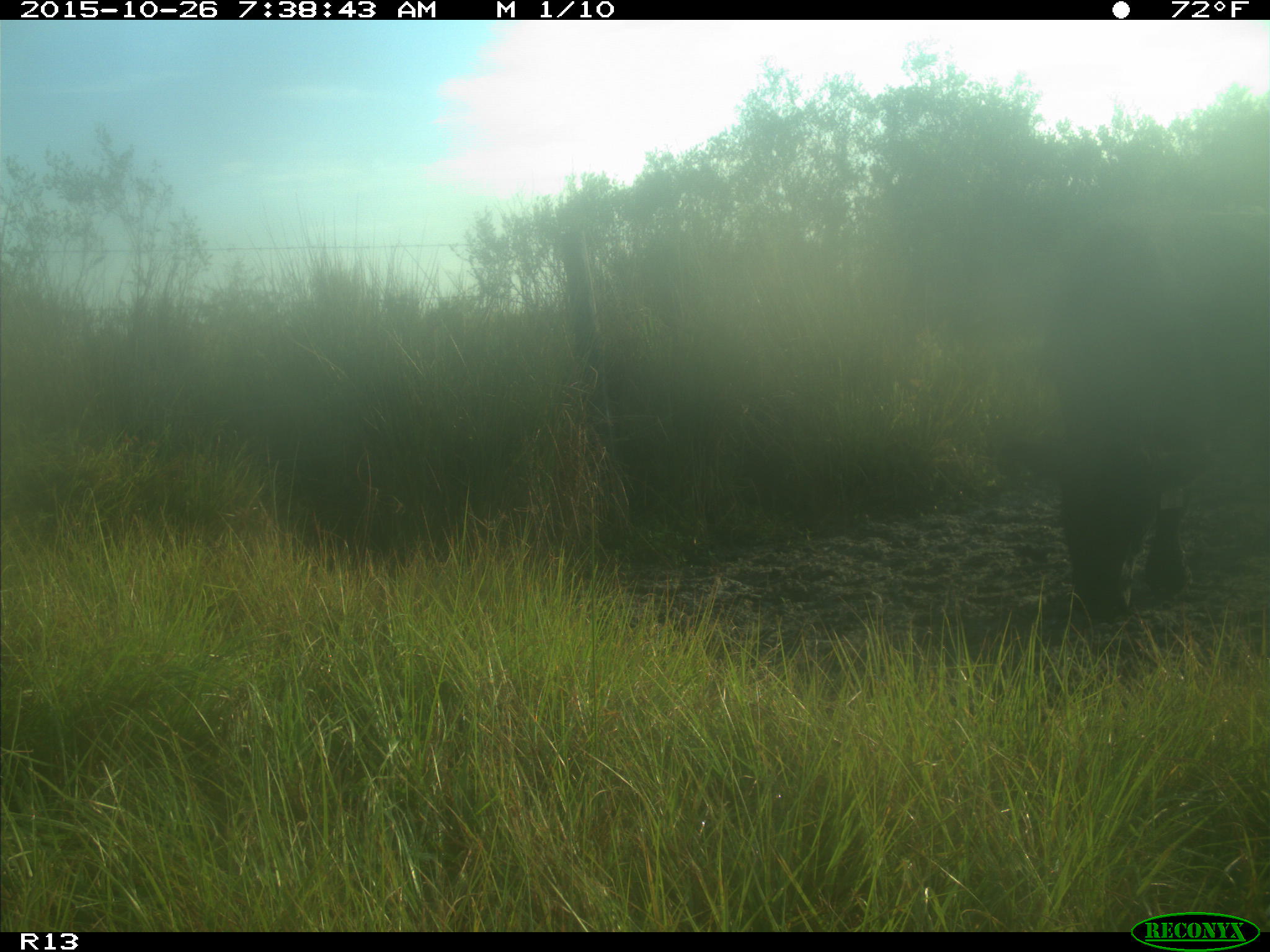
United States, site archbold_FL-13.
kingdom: Animalia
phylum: Chordata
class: Mammalia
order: Artiodactyla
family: Bovidae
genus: Bos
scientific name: Bos taurus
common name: domestic cow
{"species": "Bos taurus (domestic cow)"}